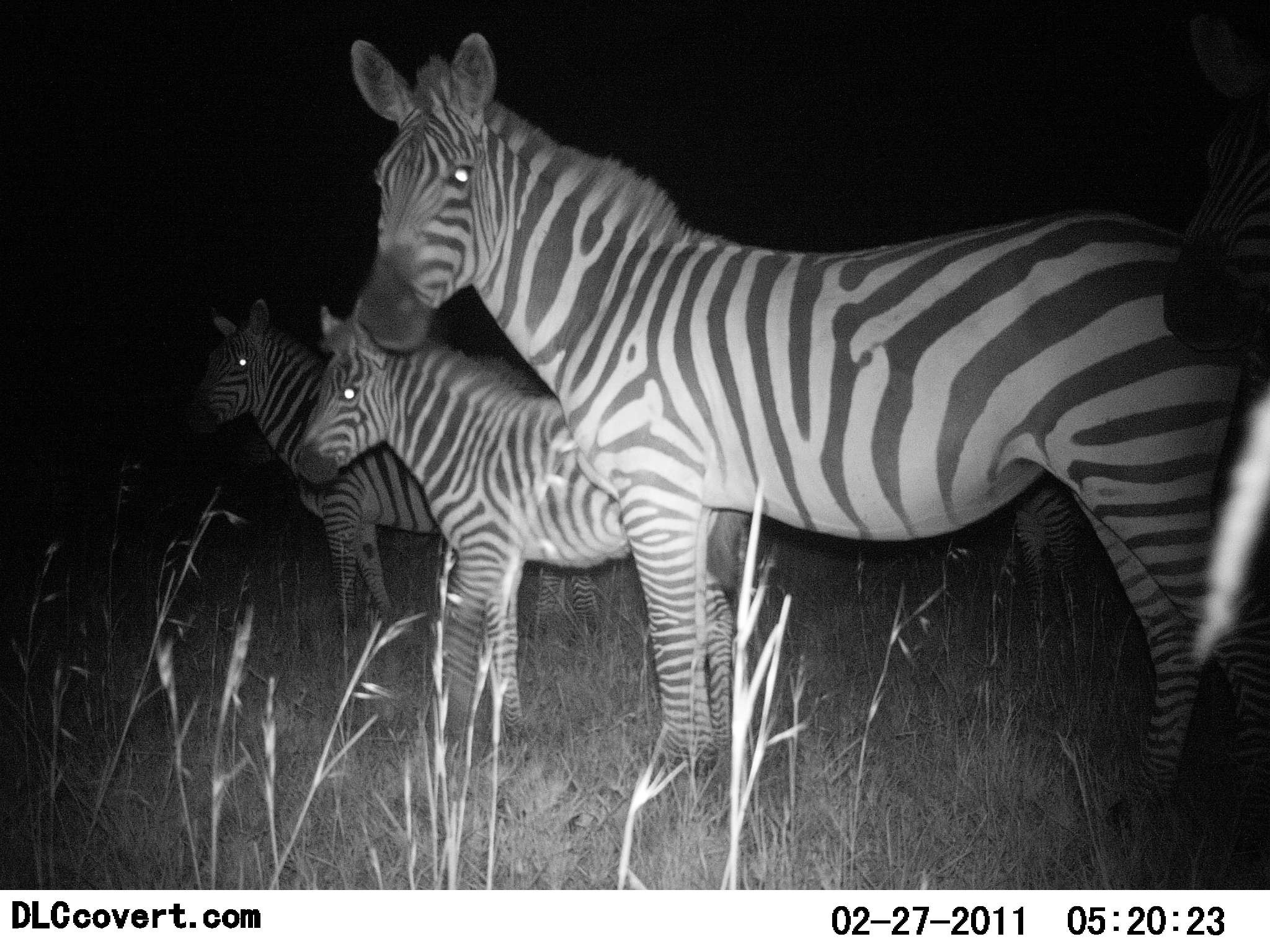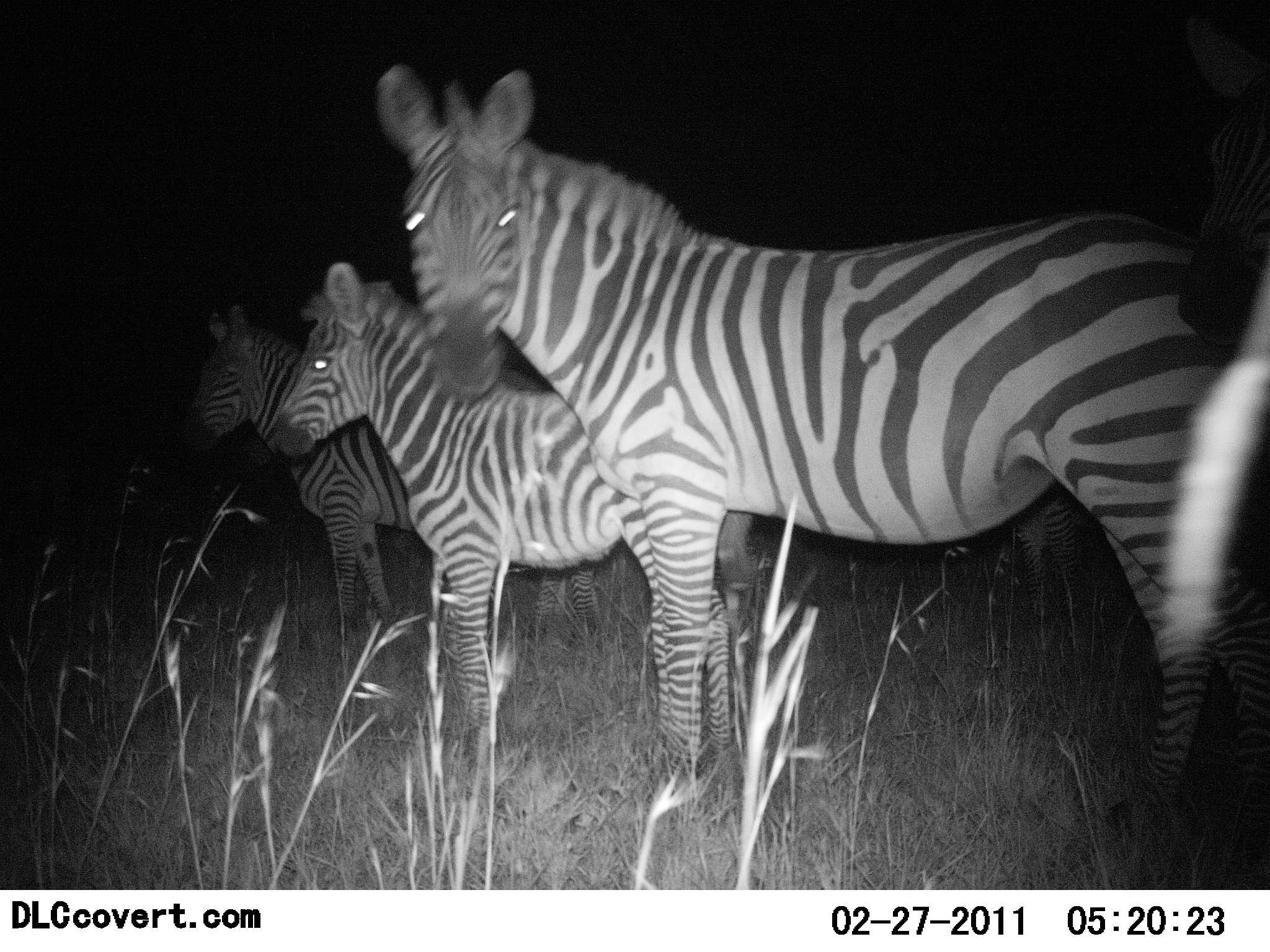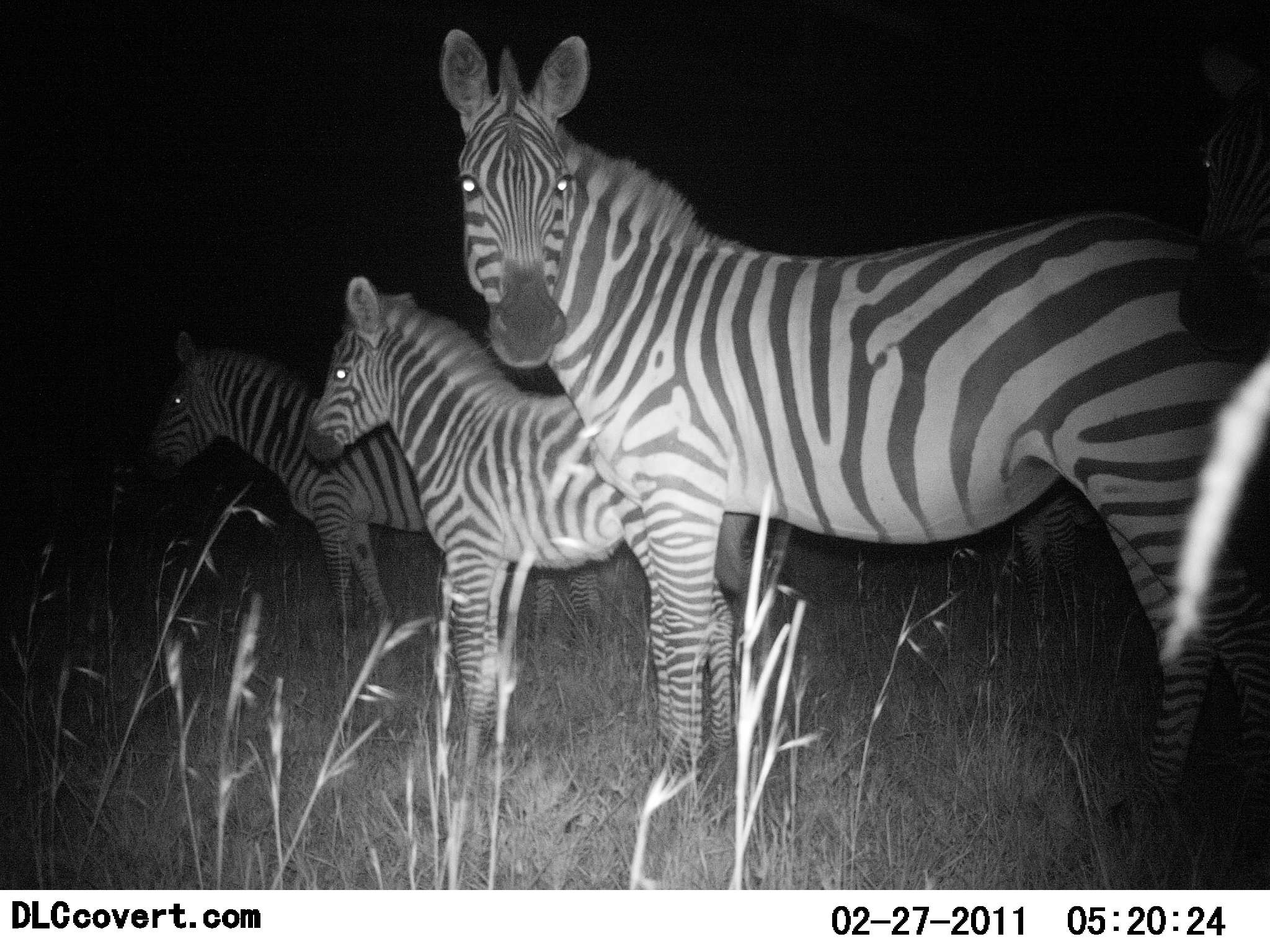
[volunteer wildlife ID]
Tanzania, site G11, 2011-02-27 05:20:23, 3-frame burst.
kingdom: Animalia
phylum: Chordata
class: Mammalia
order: Perissodactyla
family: Equidae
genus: Equus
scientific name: Equus quagga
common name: plains zebra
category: zebra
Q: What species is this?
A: Zebra (plains zebra) (Equus quagga).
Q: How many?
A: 4.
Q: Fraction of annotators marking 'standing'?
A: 100%.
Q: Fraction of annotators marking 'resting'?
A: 0%.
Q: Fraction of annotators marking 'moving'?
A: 8%.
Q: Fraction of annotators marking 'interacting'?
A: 0%.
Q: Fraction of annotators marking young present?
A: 33%.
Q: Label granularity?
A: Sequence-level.